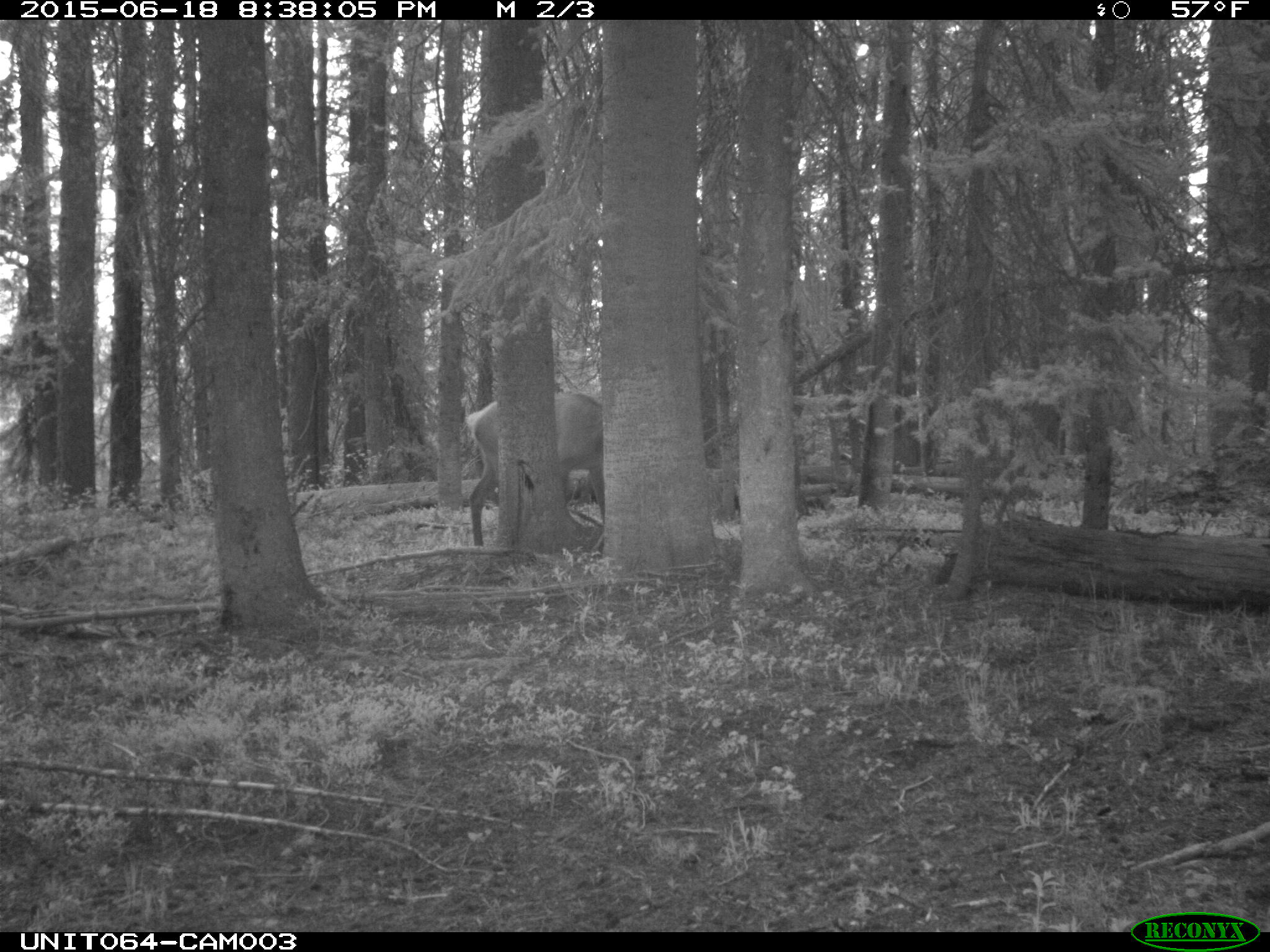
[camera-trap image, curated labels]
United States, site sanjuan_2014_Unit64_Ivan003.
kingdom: Animalia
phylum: Chordata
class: Mammalia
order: Artiodactyla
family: Cervidae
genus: Cervus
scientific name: Cervus elaphus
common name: red deer